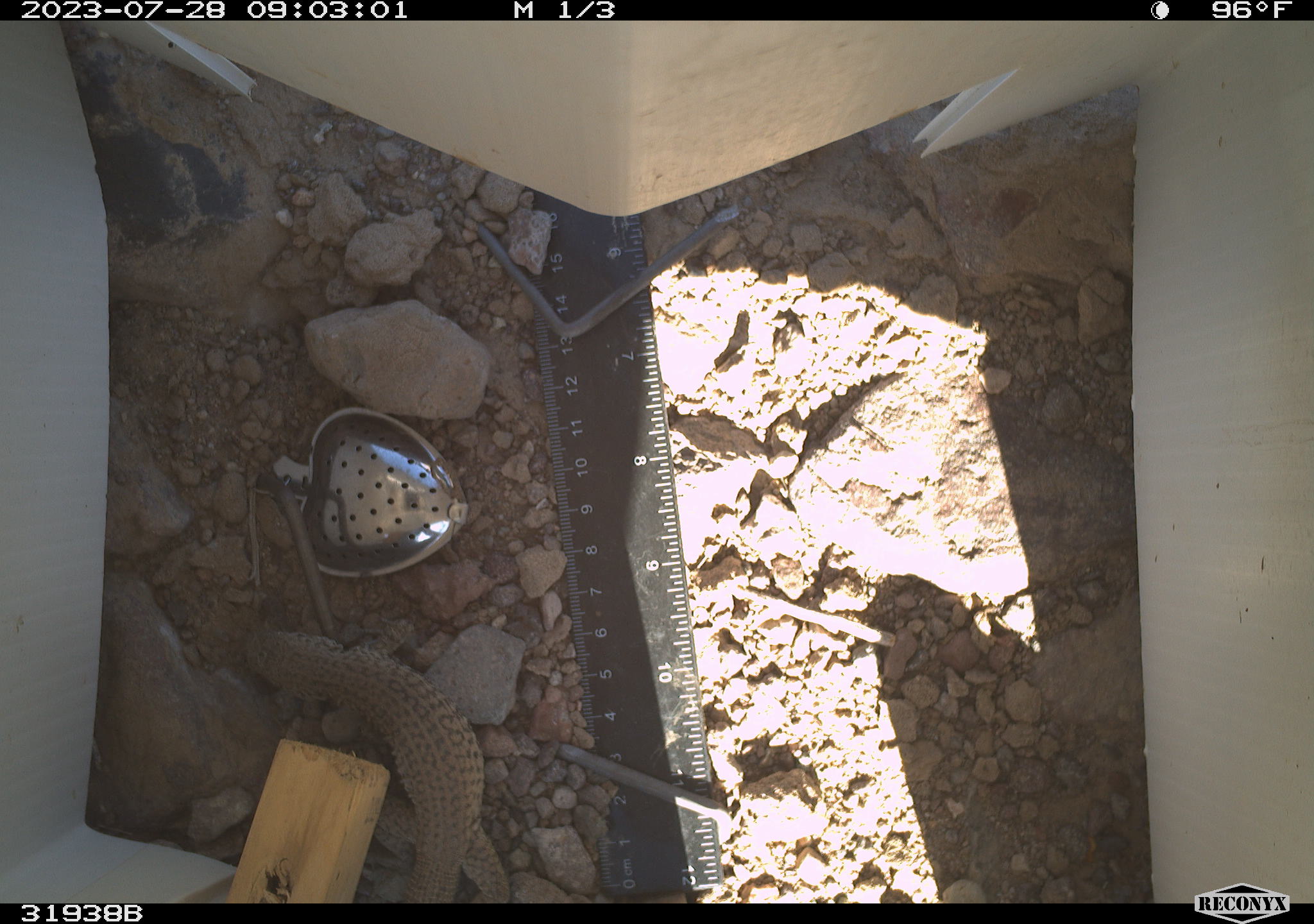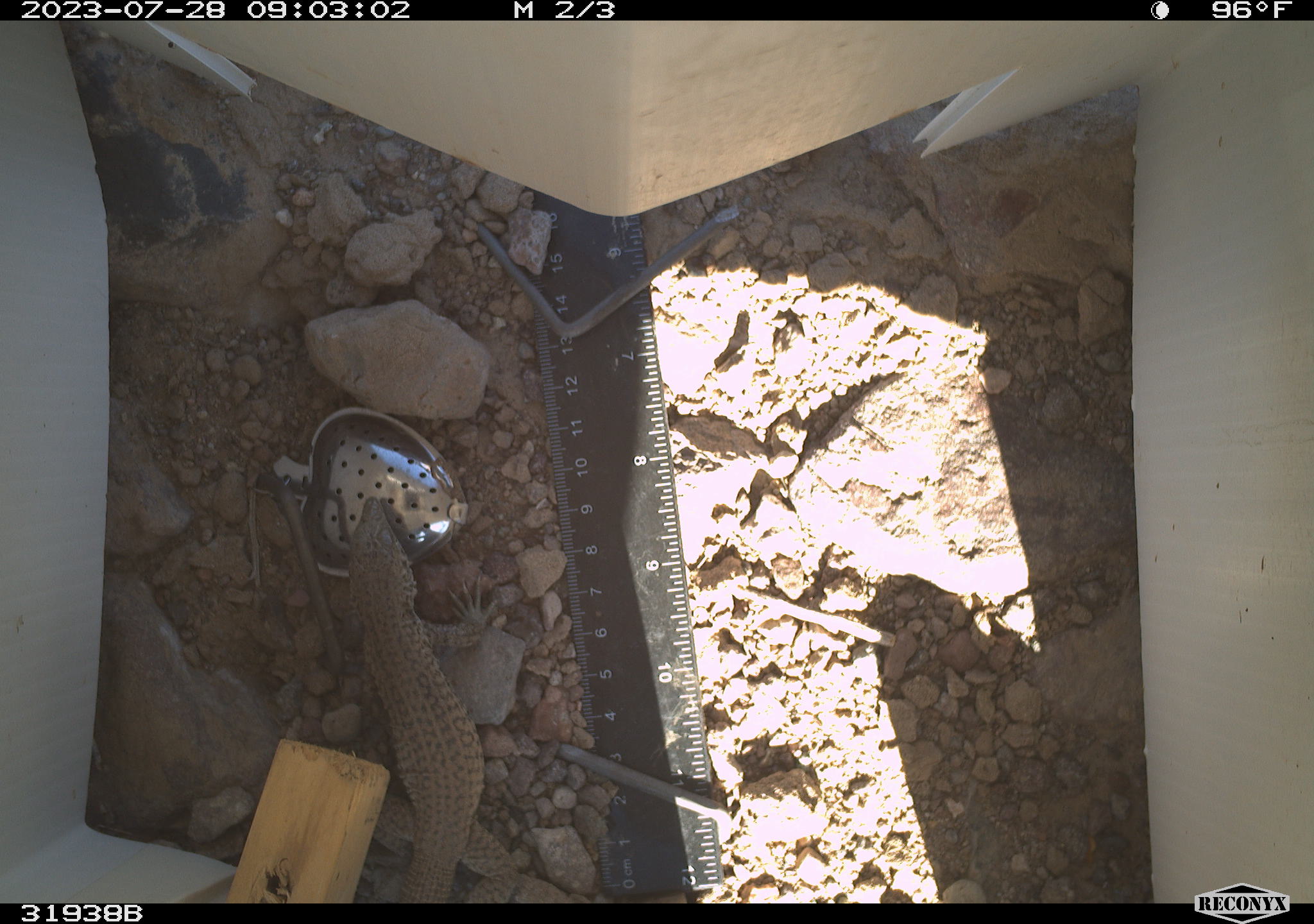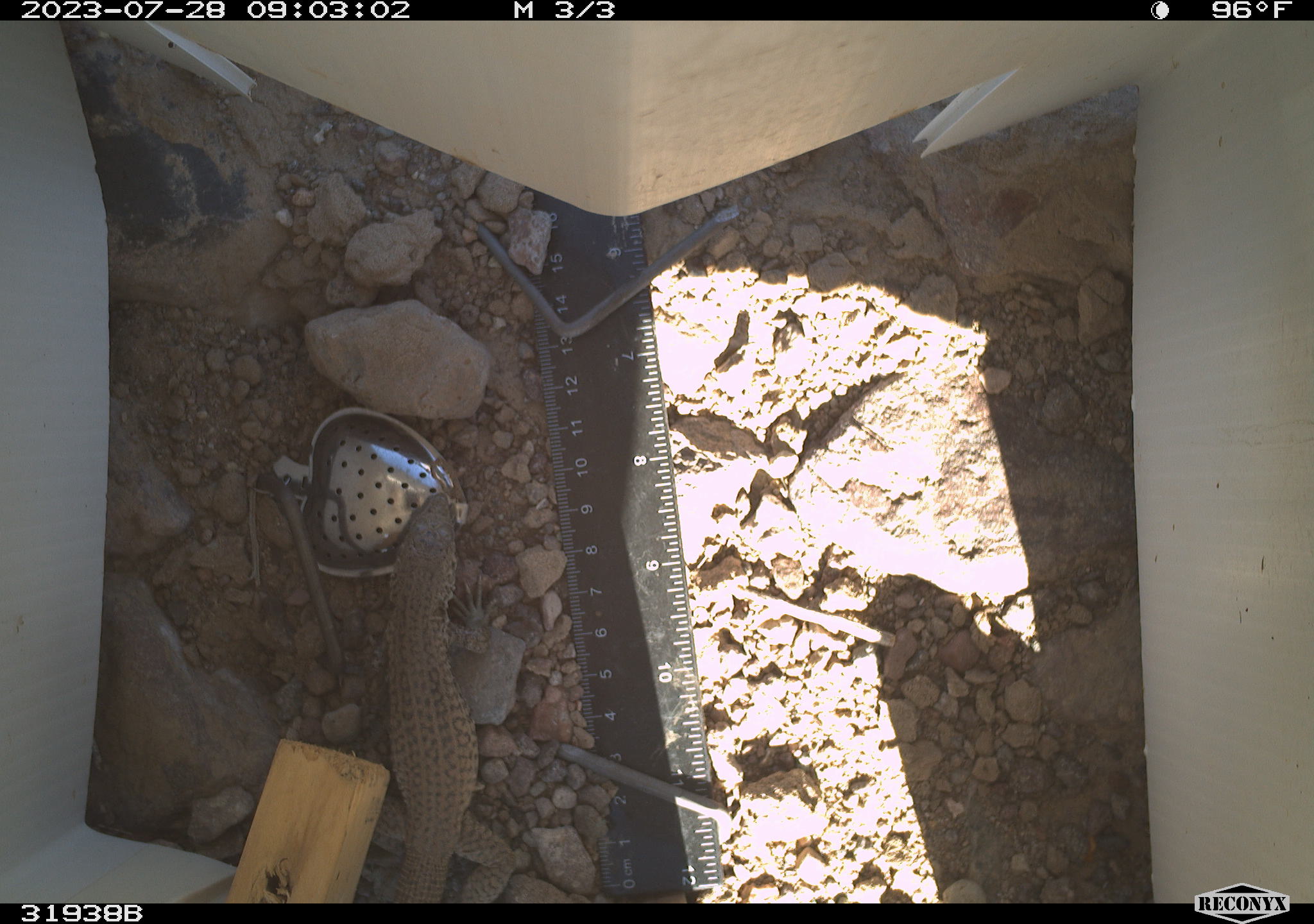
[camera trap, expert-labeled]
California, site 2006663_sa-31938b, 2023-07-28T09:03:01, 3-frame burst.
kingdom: Animalia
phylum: Chordata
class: Reptilia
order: Squamata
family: Teiidae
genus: Aspidoscelis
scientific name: Aspidoscelis tigris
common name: western whiptail